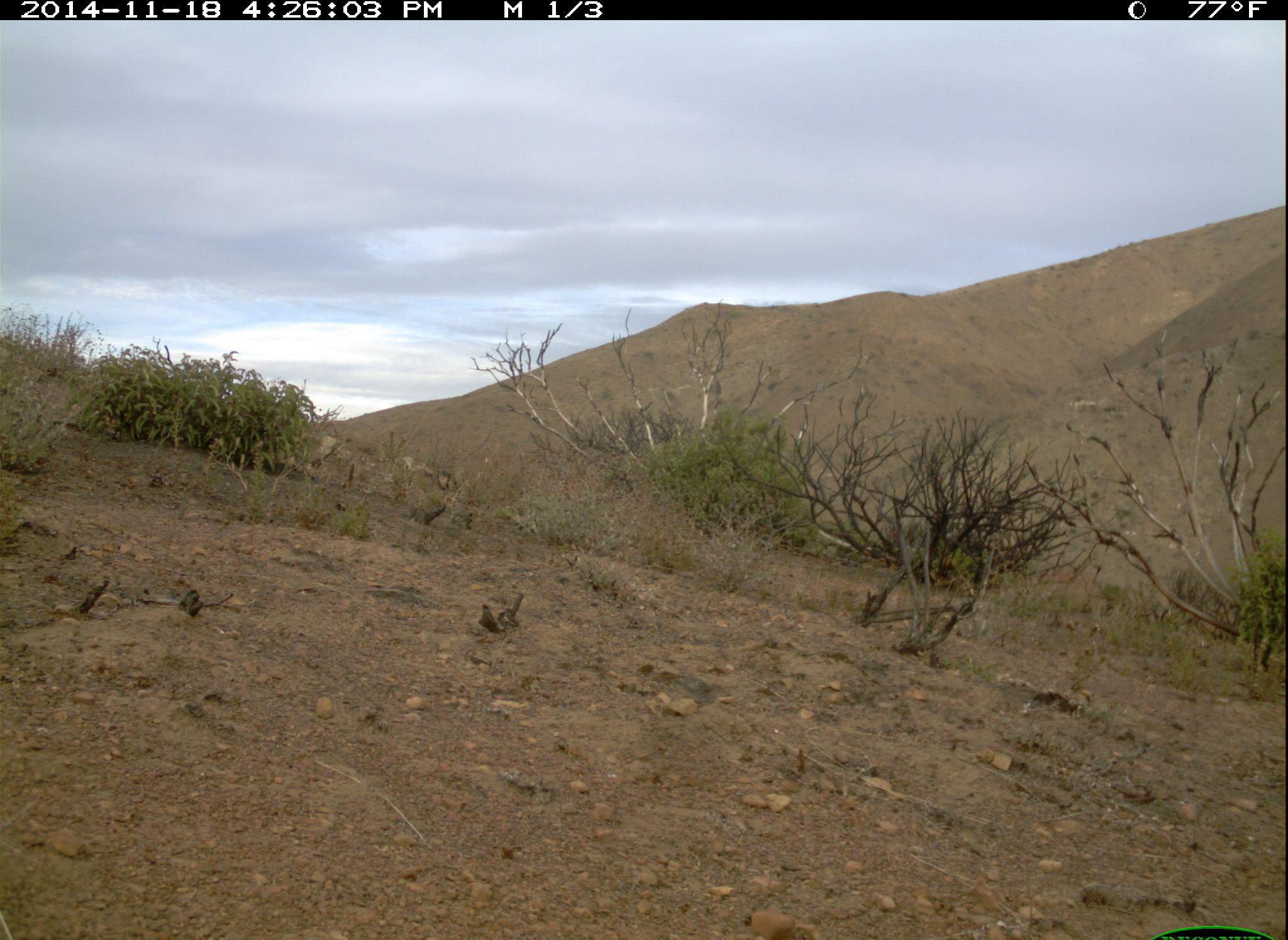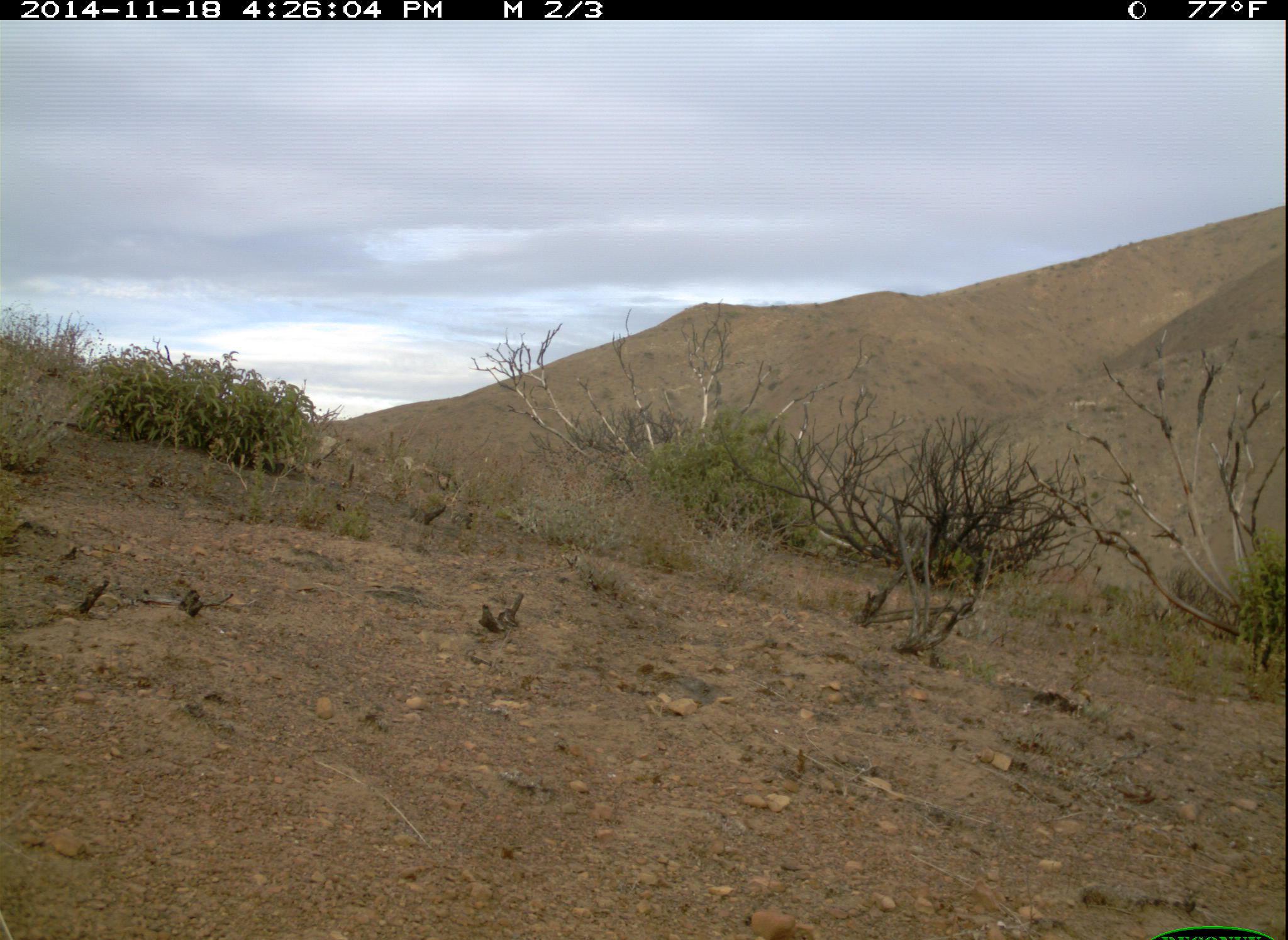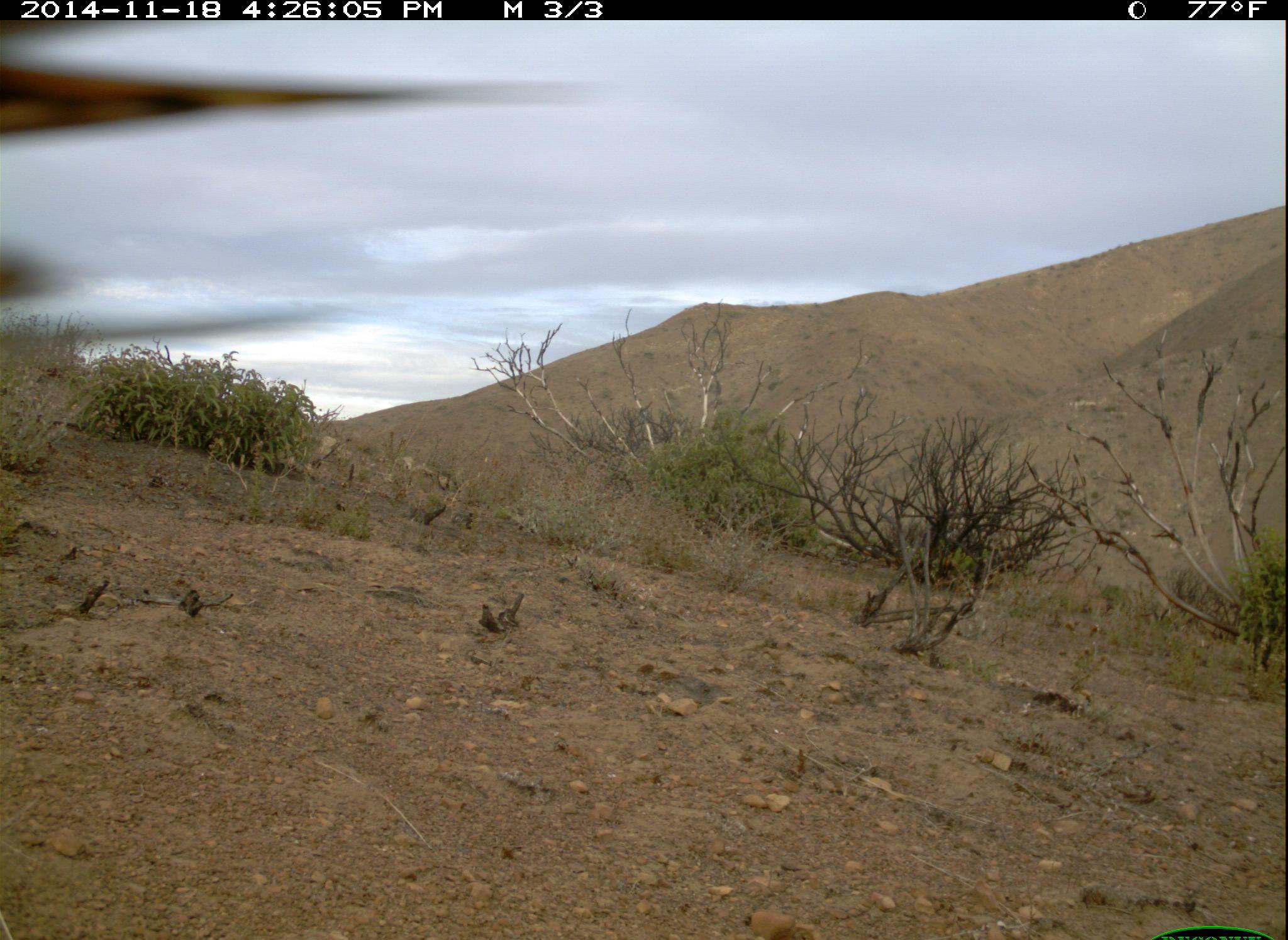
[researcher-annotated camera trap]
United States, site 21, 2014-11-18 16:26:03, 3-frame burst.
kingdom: Animalia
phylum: Chordata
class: Aves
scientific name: Aves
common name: bird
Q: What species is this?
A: Bird (Aves).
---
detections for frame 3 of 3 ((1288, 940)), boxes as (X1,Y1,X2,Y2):
bird: (2,19,594,313)